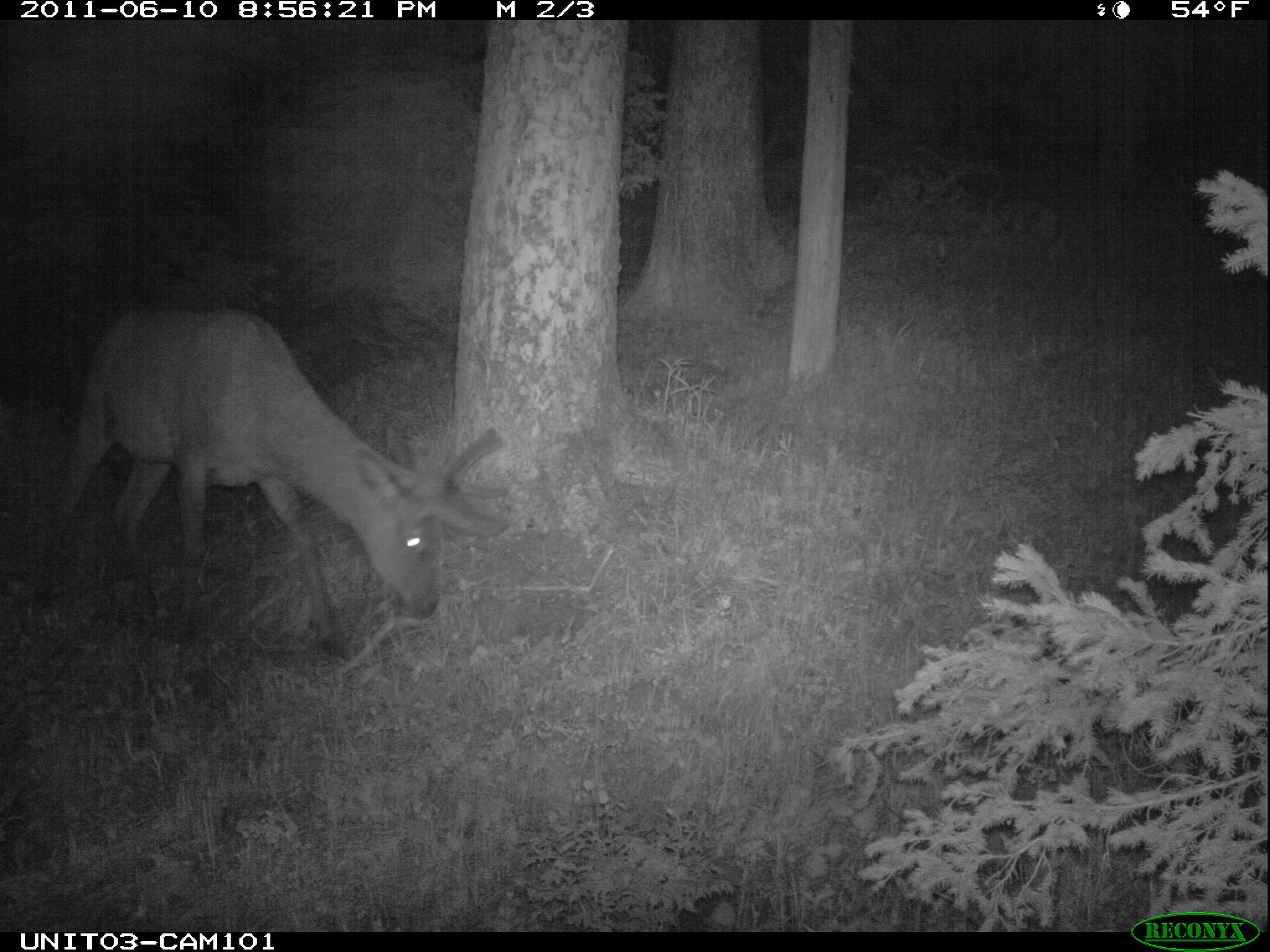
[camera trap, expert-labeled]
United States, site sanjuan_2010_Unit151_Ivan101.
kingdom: Animalia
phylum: Chordata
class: Mammalia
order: Artiodactyla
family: Cervidae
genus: Cervus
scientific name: Cervus elaphus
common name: red deer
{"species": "Cervus elaphus (red deer)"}